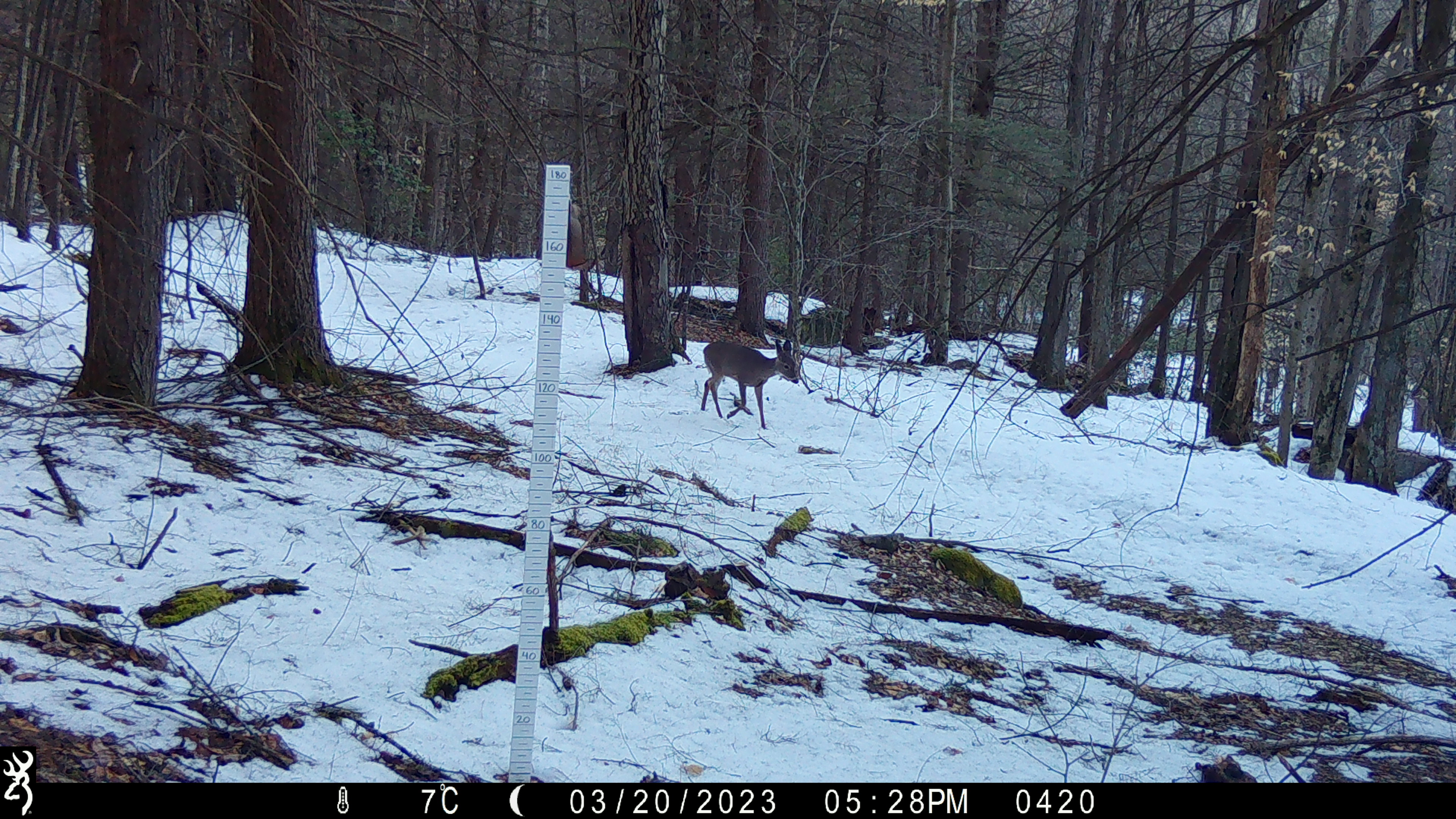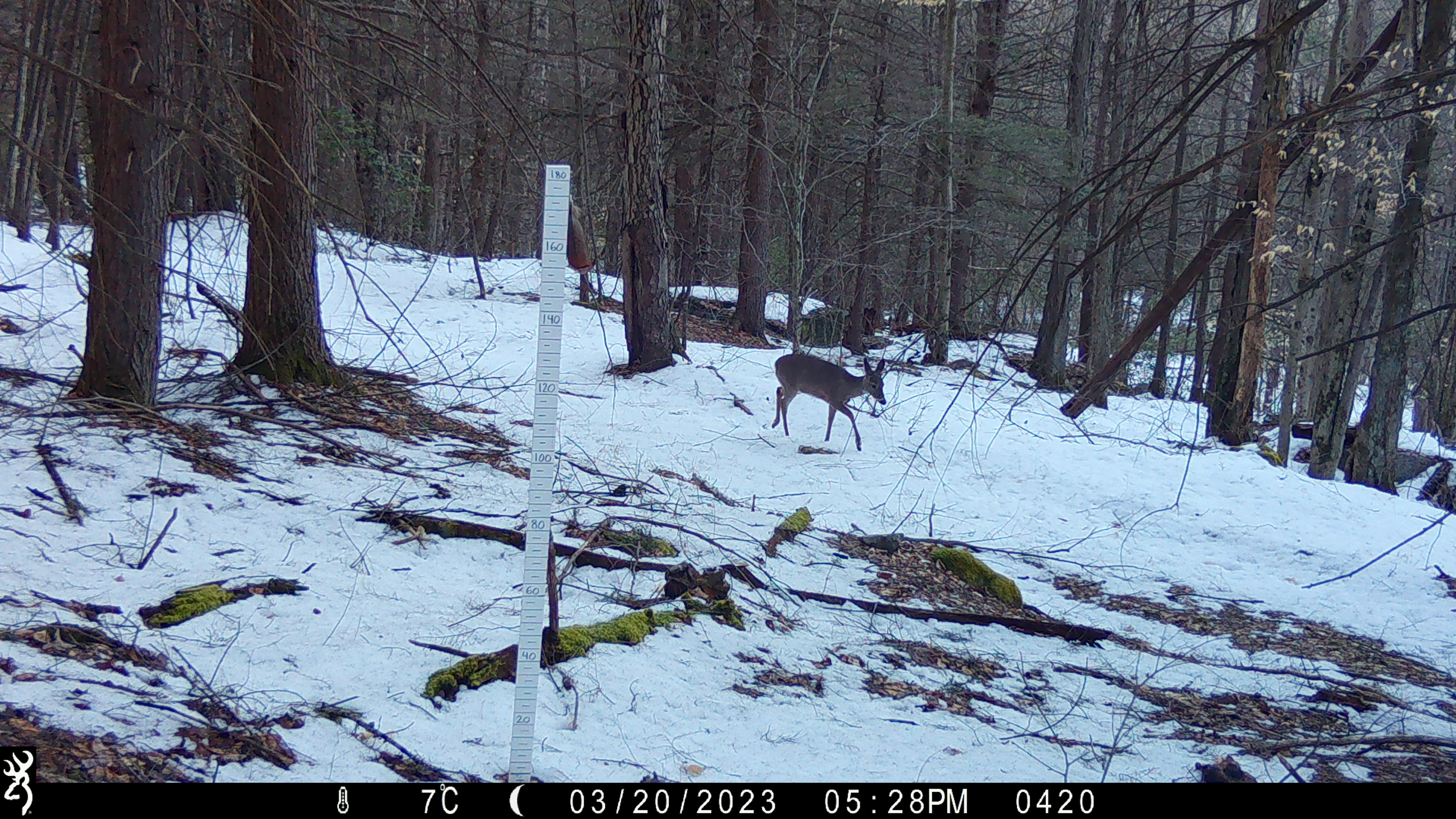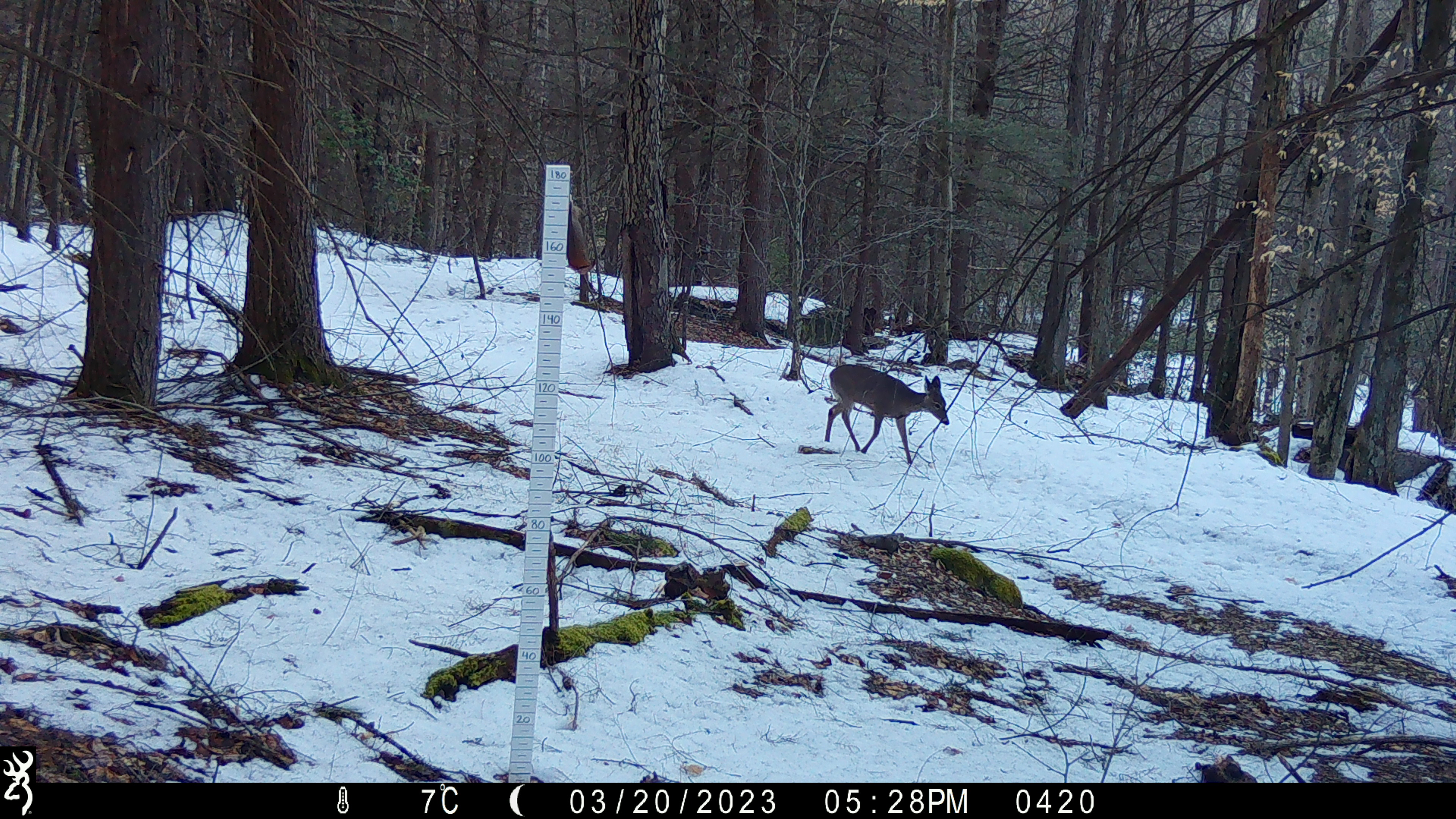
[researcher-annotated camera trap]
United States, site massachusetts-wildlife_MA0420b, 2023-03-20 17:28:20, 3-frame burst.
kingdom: Animalia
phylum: Chordata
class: Mammalia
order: Artiodactyla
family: Cervidae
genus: Odocoileus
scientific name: Odocoileus virginianus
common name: white-tailed deer